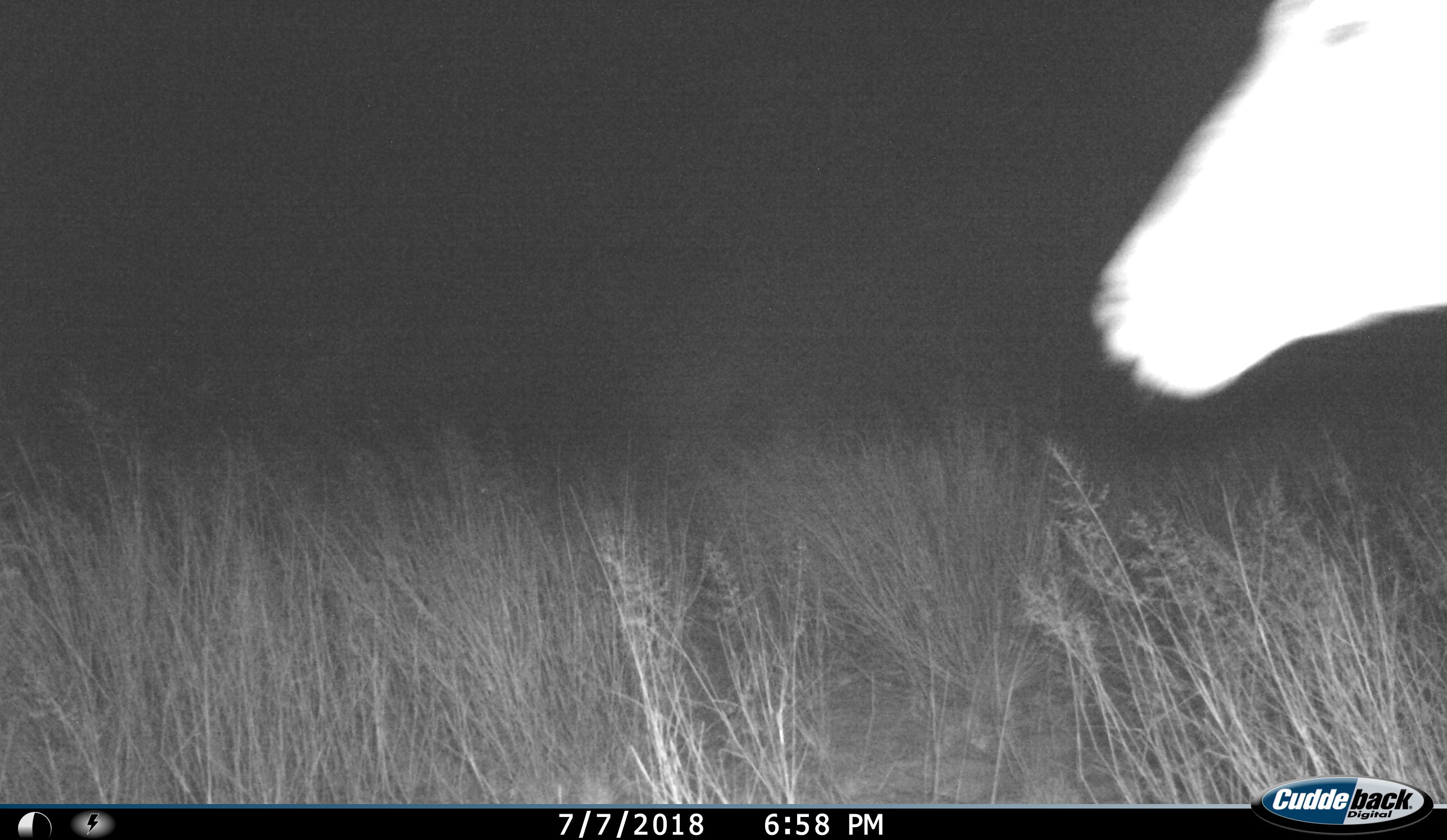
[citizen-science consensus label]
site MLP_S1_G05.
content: unidentified animal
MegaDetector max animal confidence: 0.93